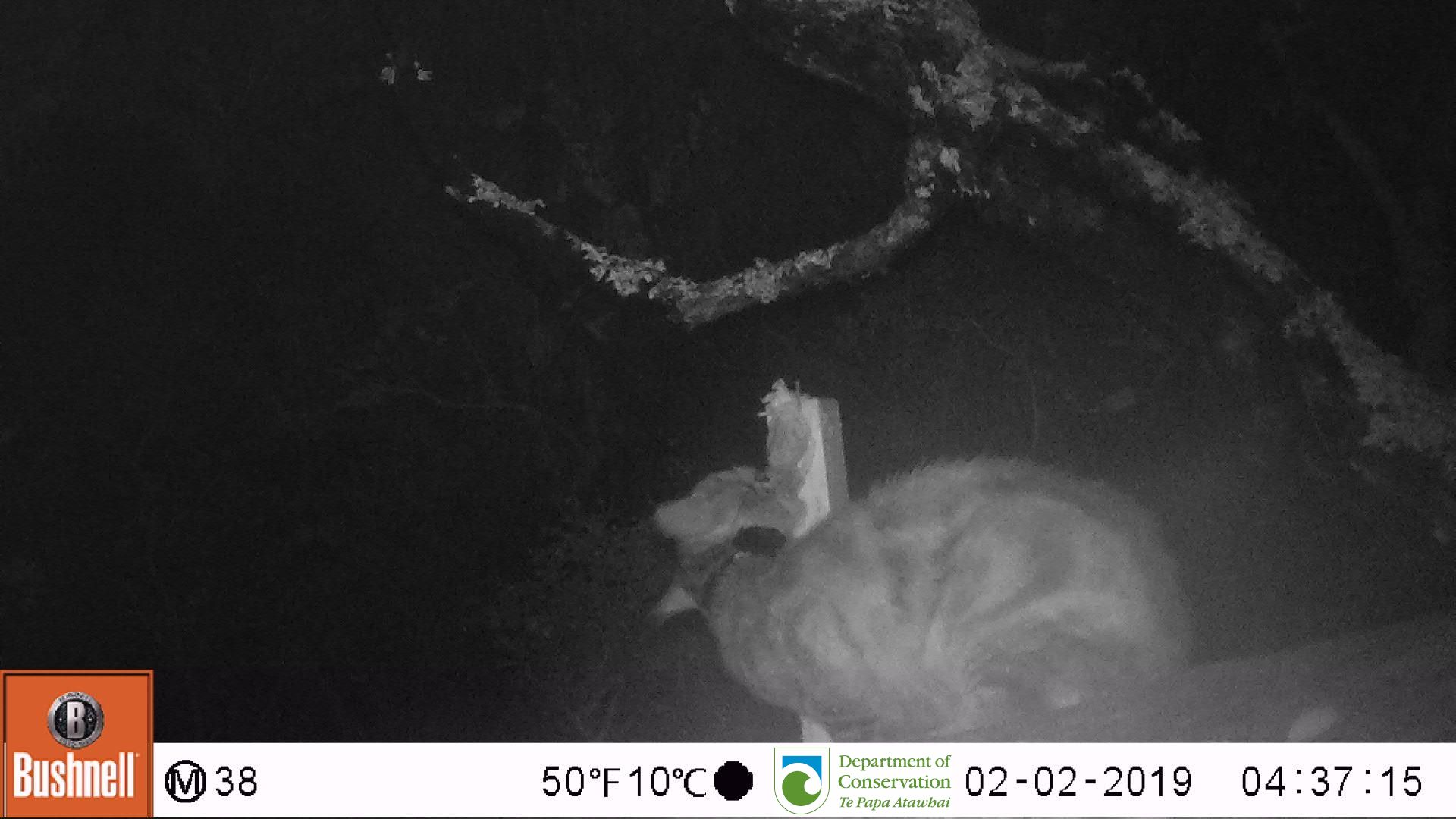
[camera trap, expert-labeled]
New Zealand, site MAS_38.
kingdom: Animalia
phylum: Chordata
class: Mammalia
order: Carnivora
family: Felidae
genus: Felis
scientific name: Felis catus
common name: domestic cat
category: cat